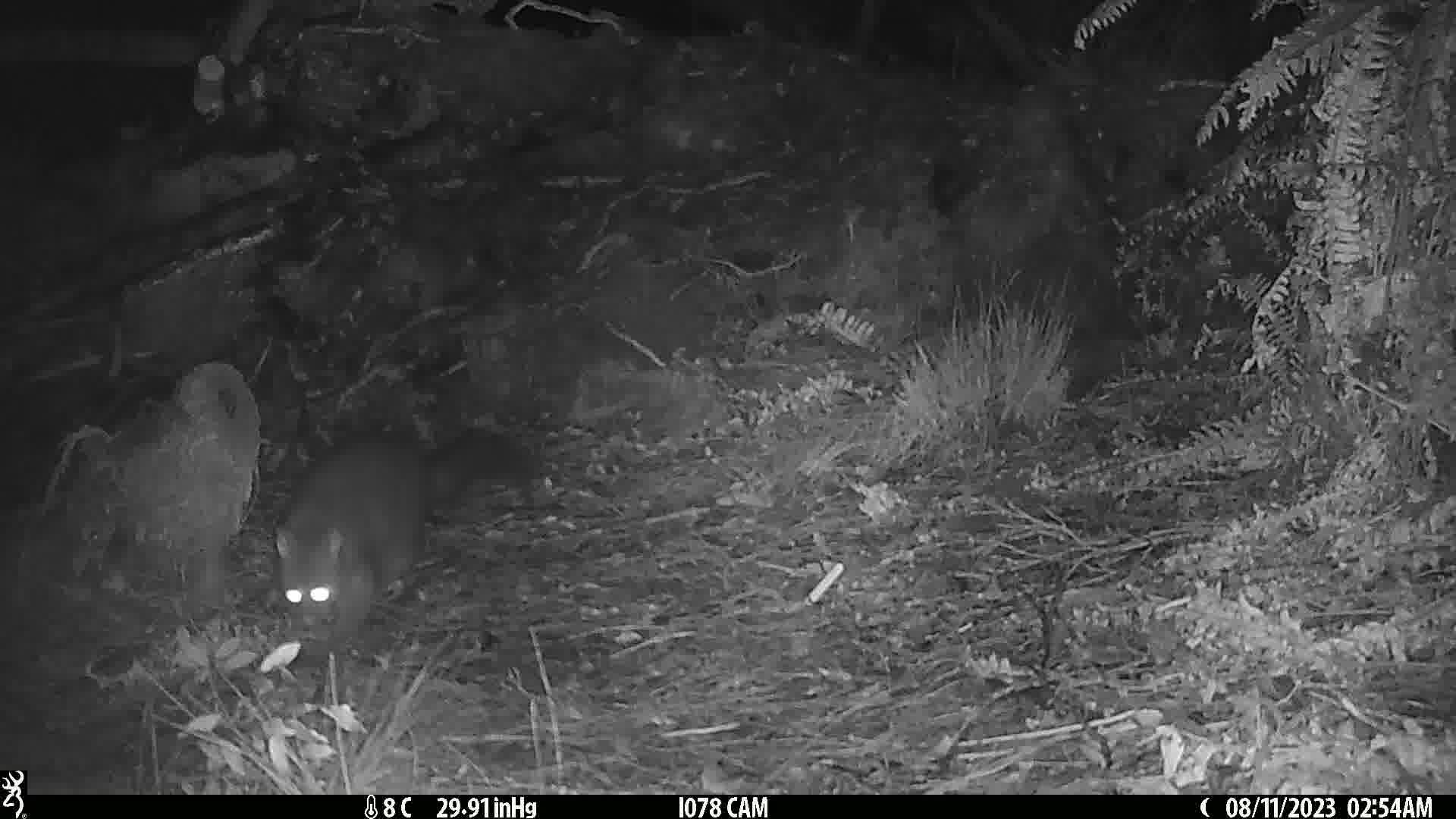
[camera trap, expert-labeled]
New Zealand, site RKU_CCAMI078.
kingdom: Animalia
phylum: Chordata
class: Mammalia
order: Diprotodontia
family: Phalangeridae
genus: Trichosurus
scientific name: Trichosurus vulpecula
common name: common brushtail possum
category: possum